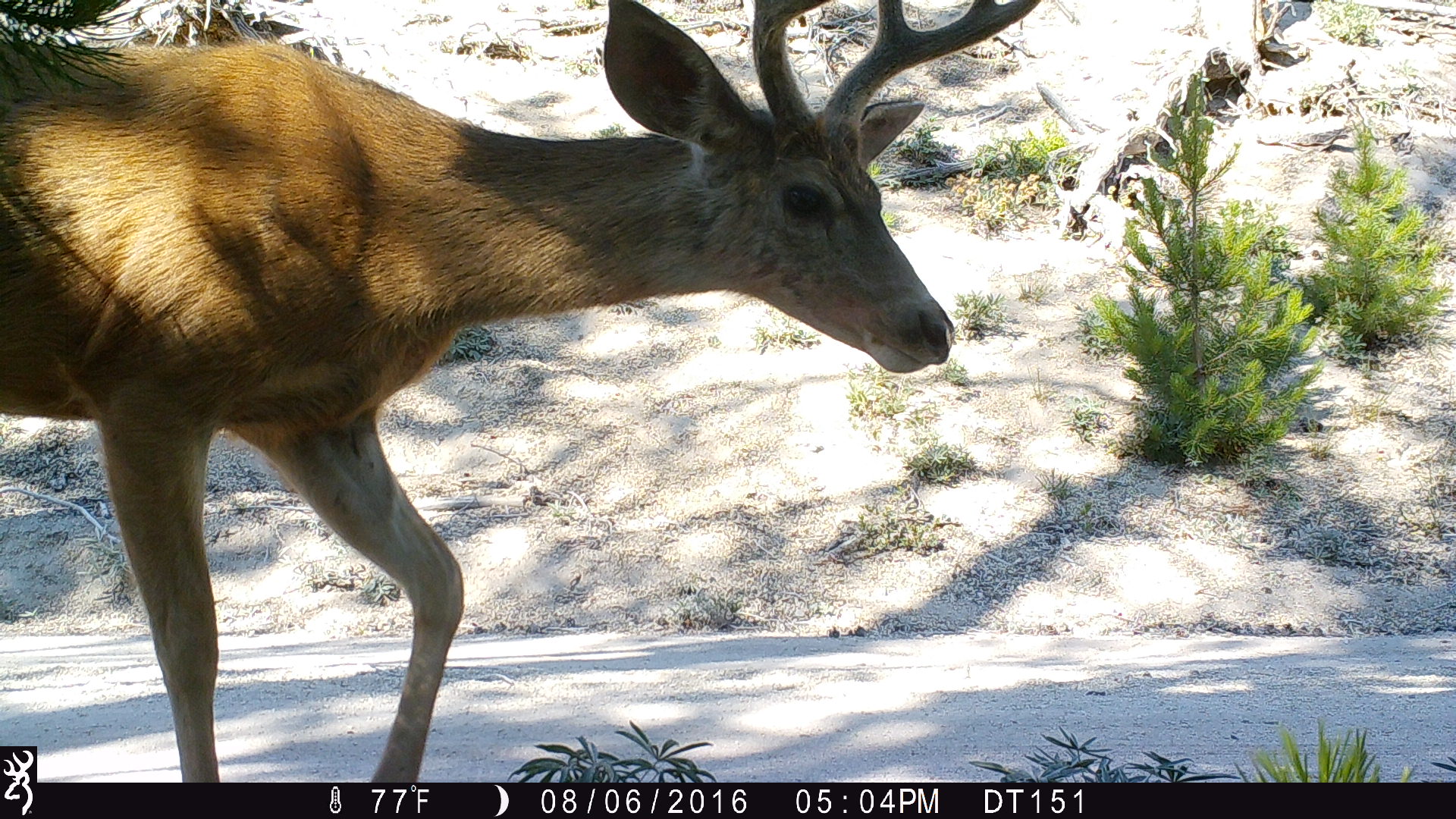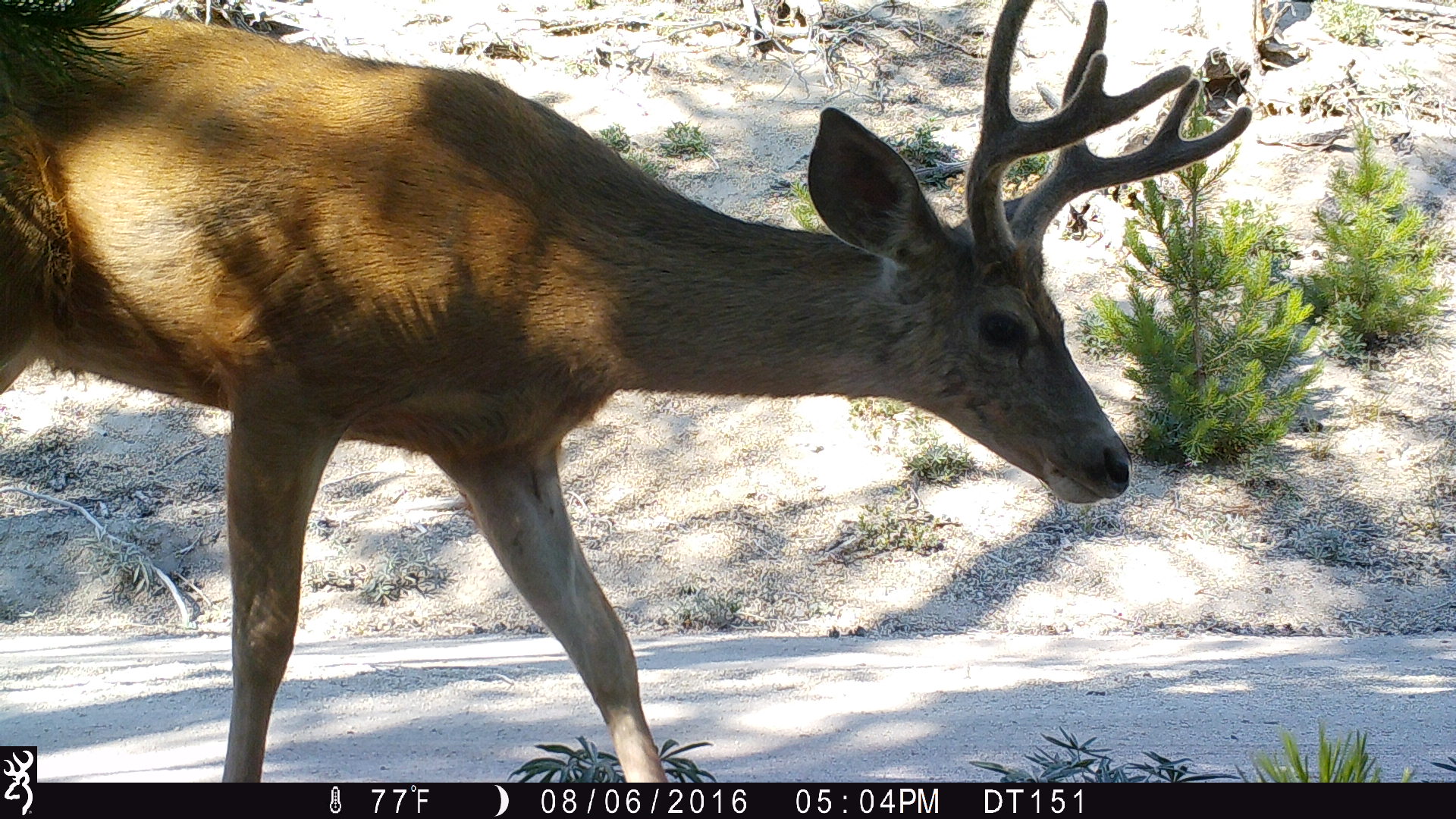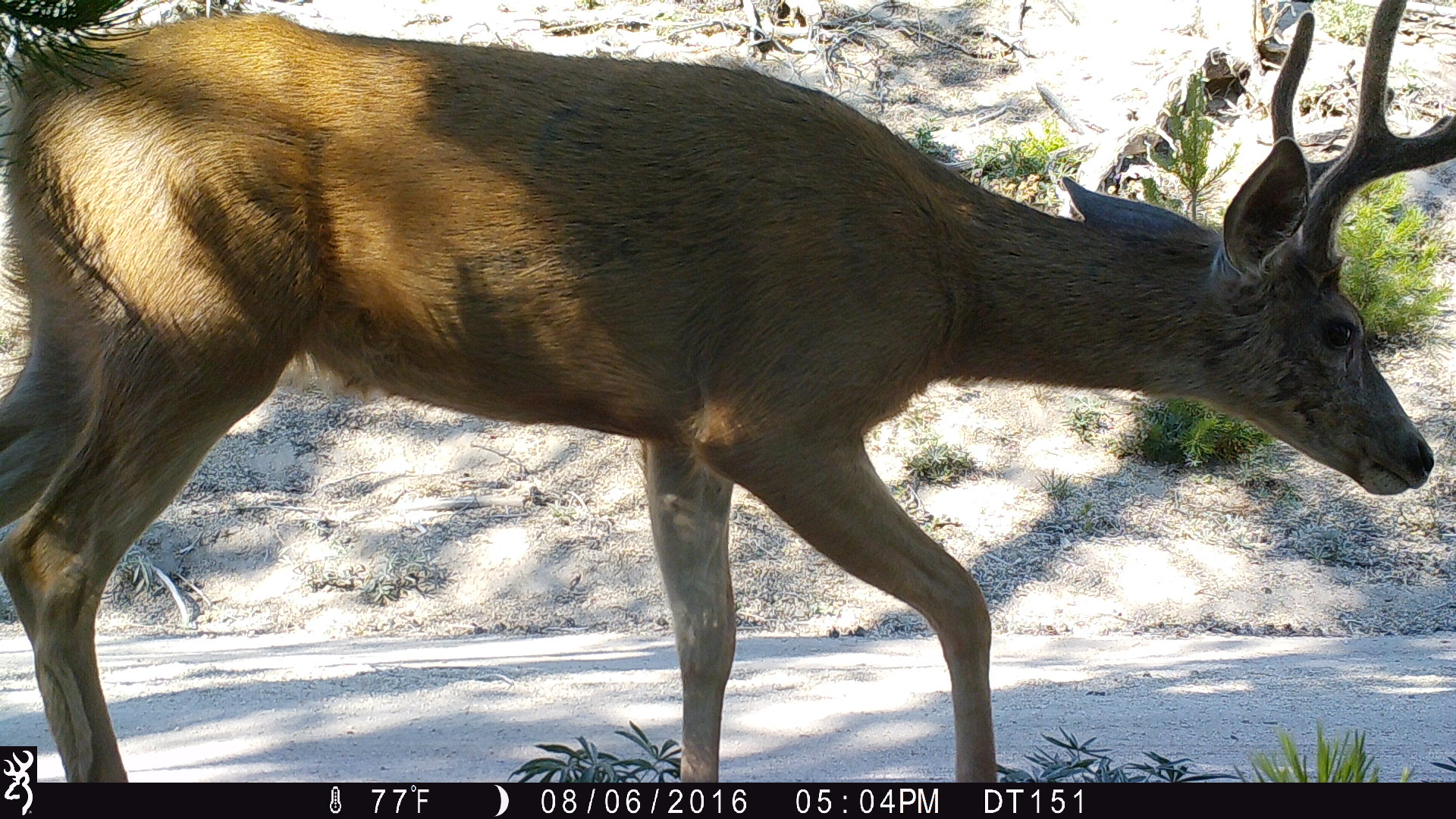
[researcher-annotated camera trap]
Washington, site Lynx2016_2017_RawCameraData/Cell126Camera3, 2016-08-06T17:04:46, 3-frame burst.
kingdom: Animalia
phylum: Chordata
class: Mammalia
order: Artiodactyla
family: Cervidae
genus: Odocoileus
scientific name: Odocoileus hemionus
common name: mule deer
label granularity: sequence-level